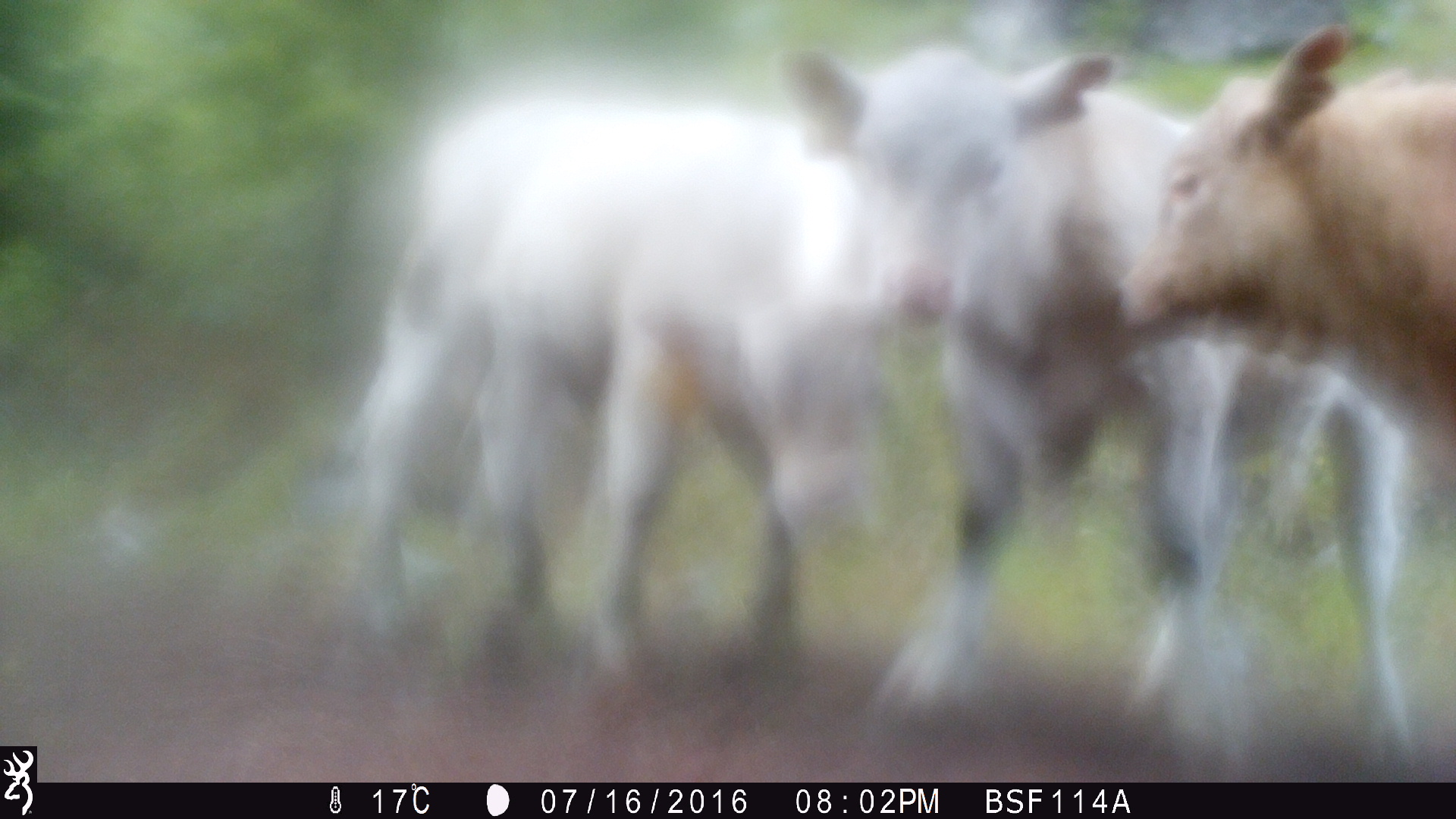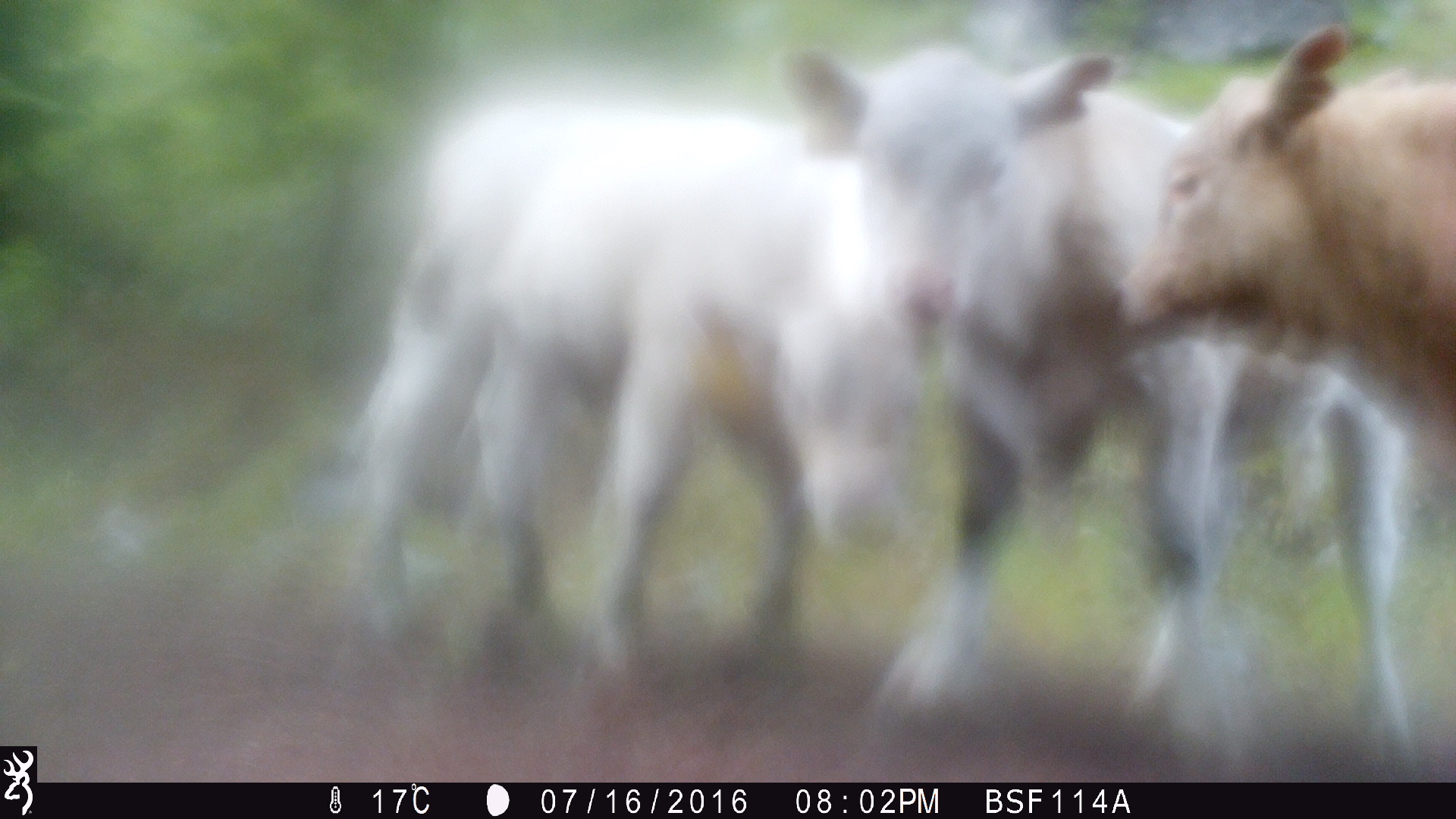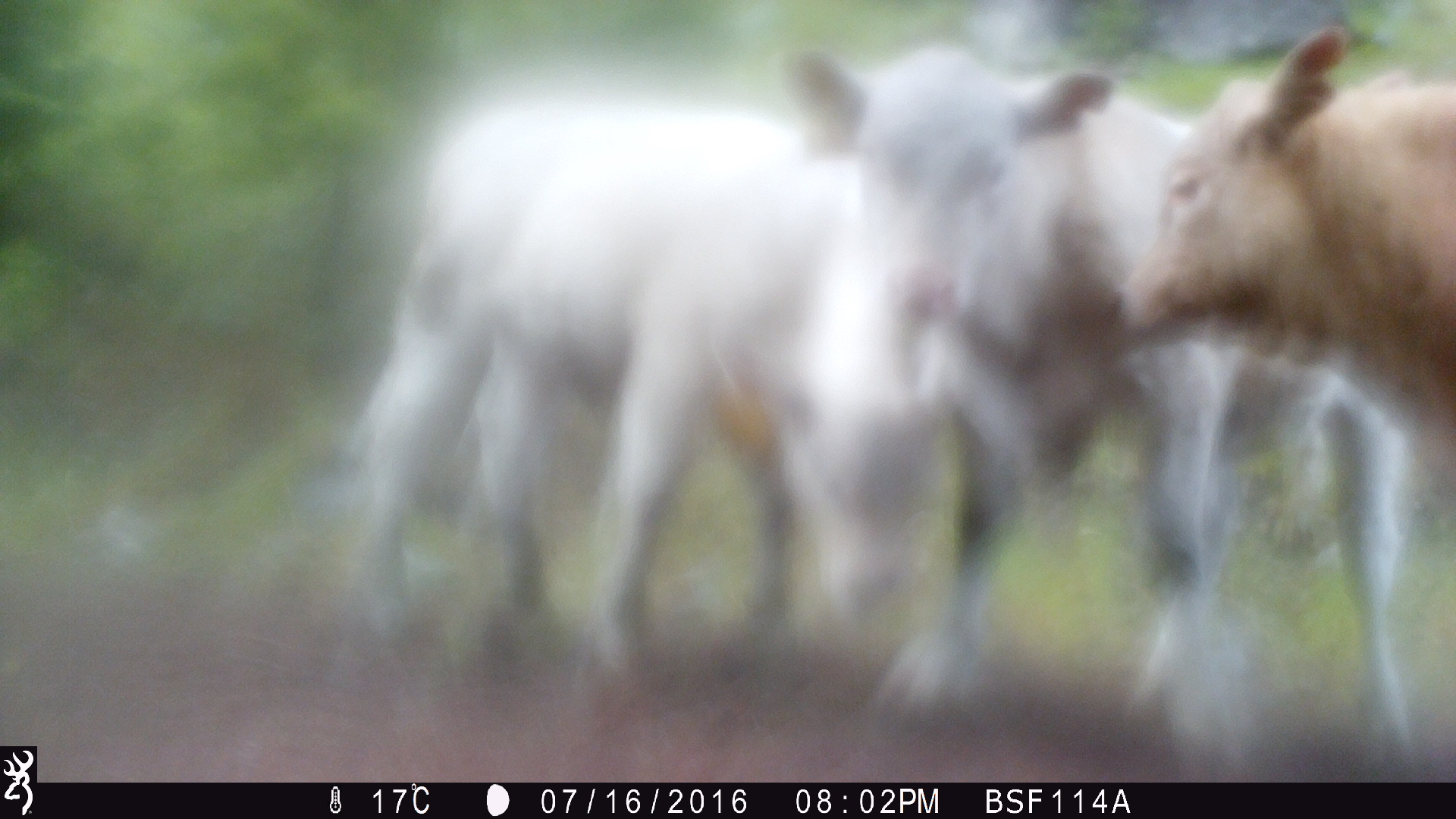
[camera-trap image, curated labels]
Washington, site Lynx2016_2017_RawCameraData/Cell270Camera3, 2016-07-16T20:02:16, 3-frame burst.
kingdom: Animalia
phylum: Chordata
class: Mammalia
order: Artiodactyla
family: Bovidae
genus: Bos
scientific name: Bos taurus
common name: domestic cattle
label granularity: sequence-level